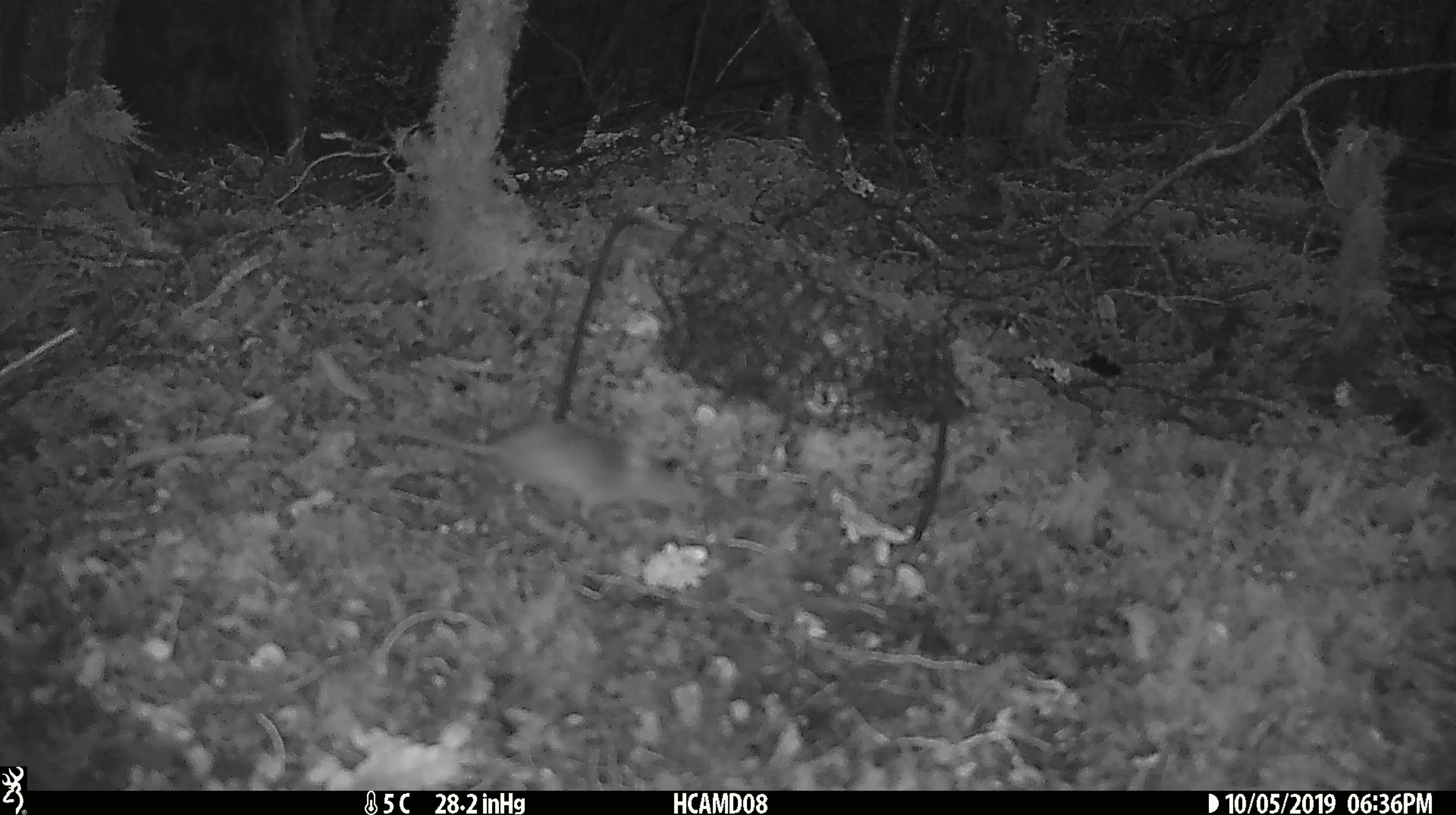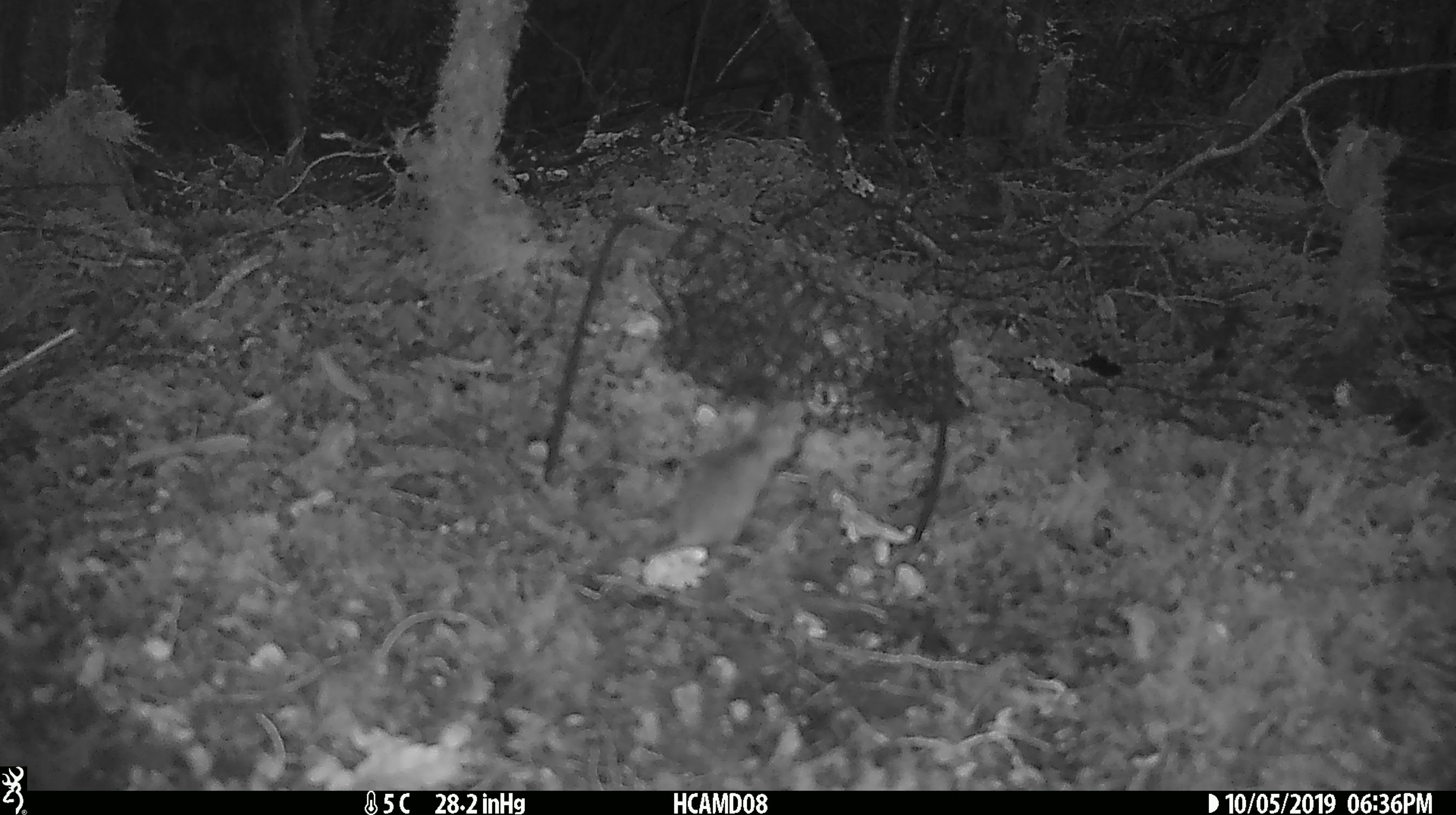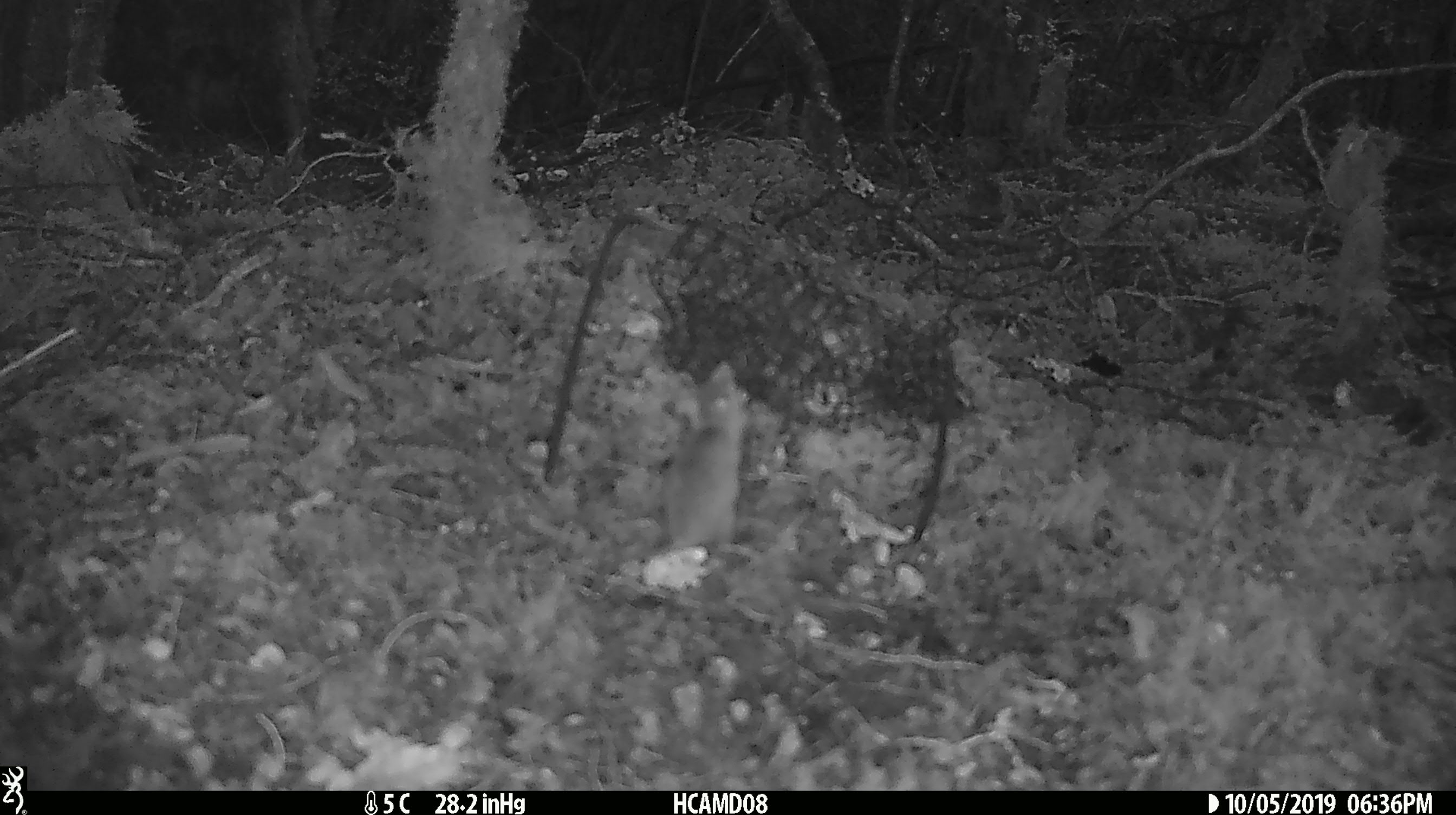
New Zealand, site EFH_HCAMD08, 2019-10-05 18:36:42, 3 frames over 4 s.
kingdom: Animalia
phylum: Chordata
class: Mammalia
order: Rodentia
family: Muridae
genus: Mus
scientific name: Mus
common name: mouse